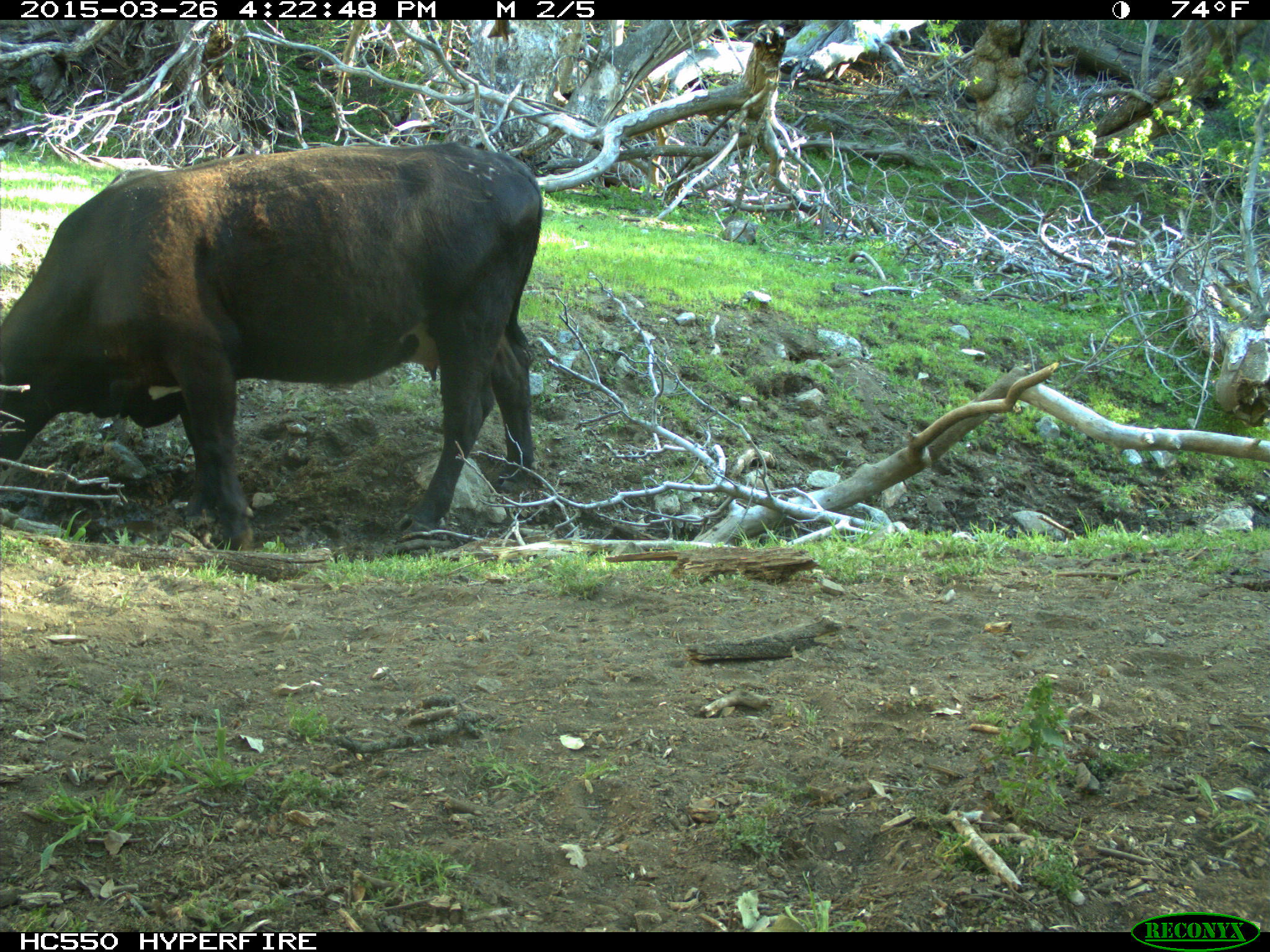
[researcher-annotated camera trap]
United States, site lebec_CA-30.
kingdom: Animalia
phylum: Chordata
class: Mammalia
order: Artiodactyla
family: Bovidae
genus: Bos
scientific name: Bos taurus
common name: domestic cow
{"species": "Bos taurus (domestic cow)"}